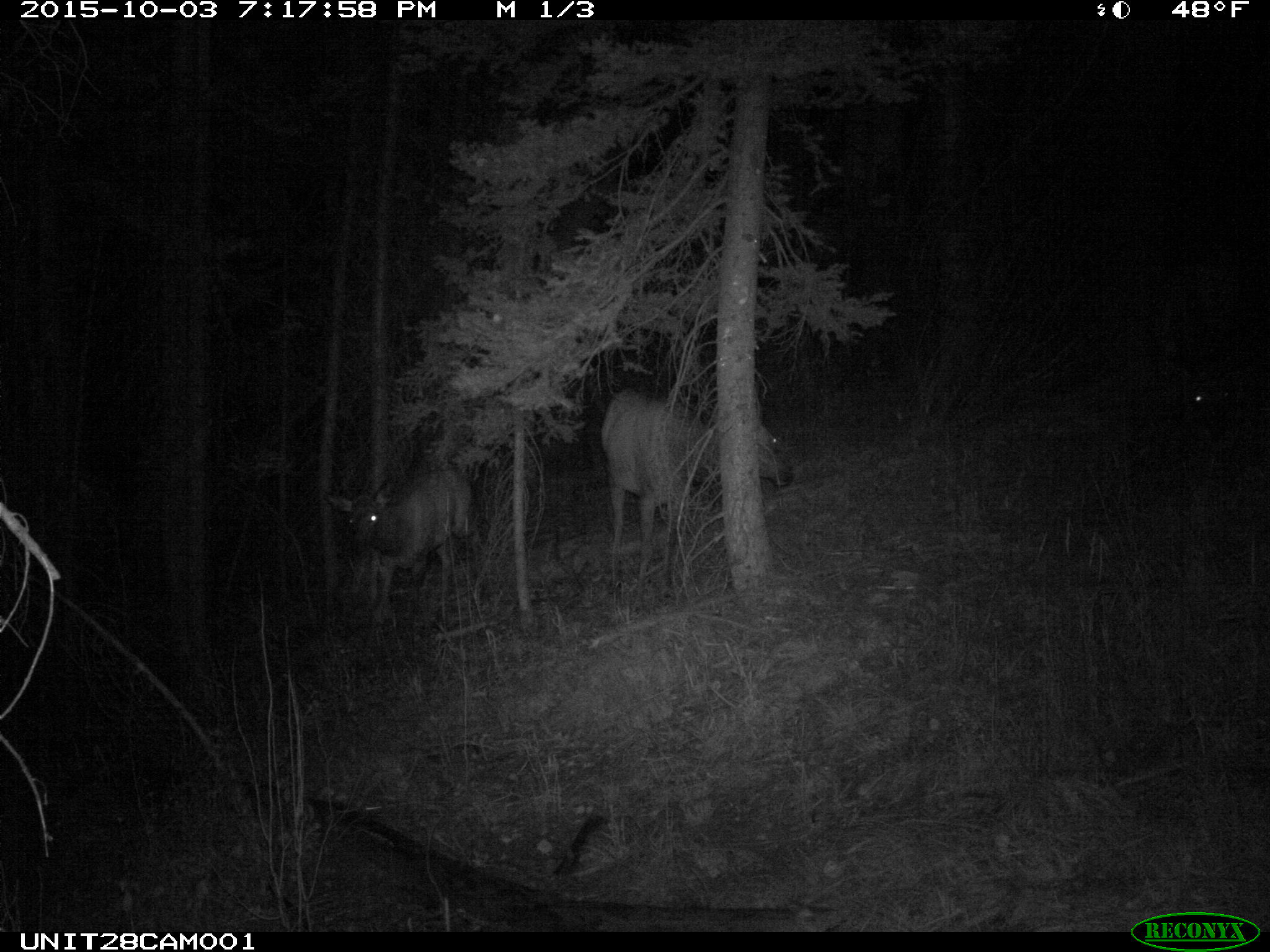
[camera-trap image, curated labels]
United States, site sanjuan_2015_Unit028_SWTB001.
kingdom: Animalia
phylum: Chordata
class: Mammalia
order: Artiodactyla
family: Cervidae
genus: Cervus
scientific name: Cervus elaphus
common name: red deer